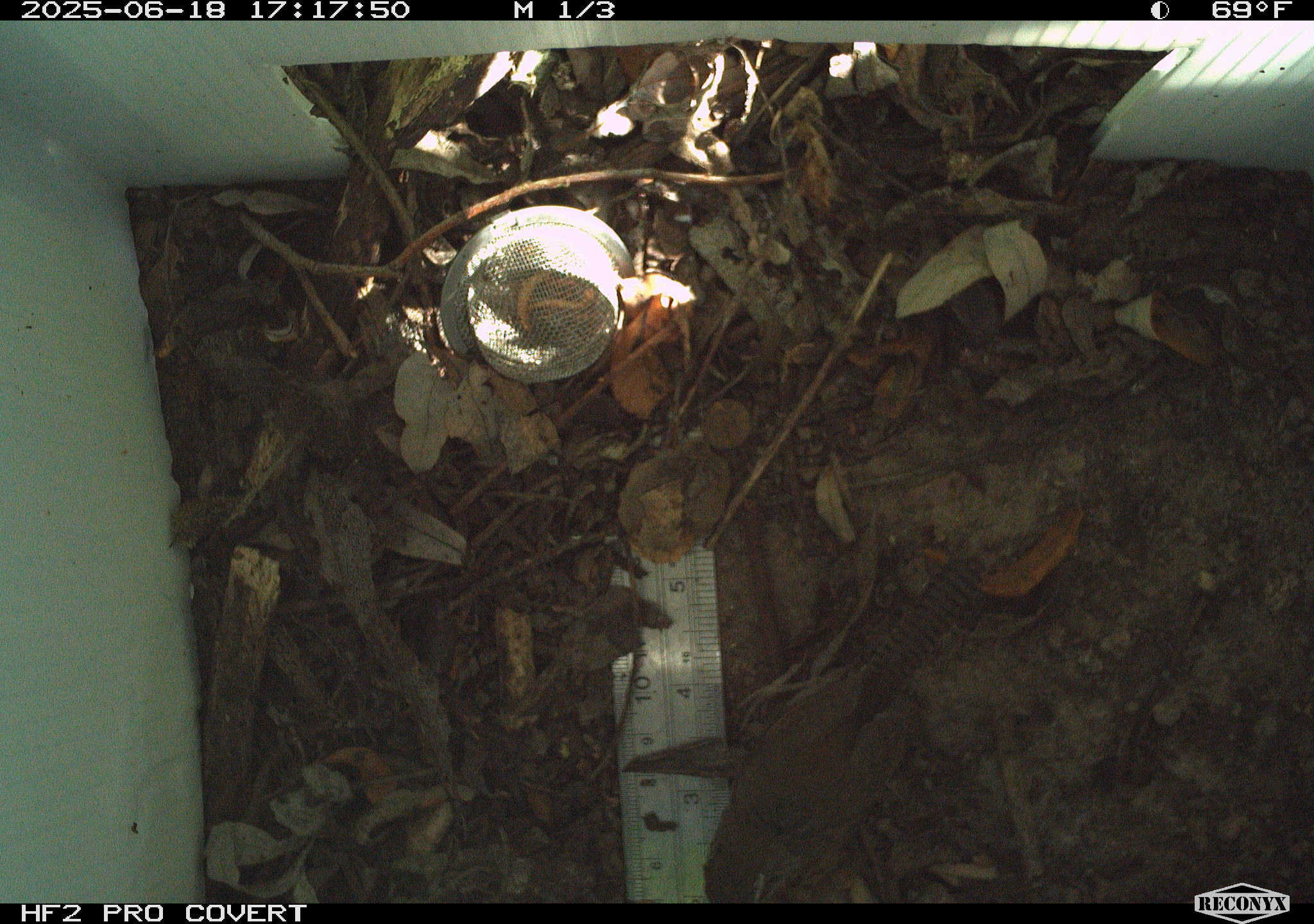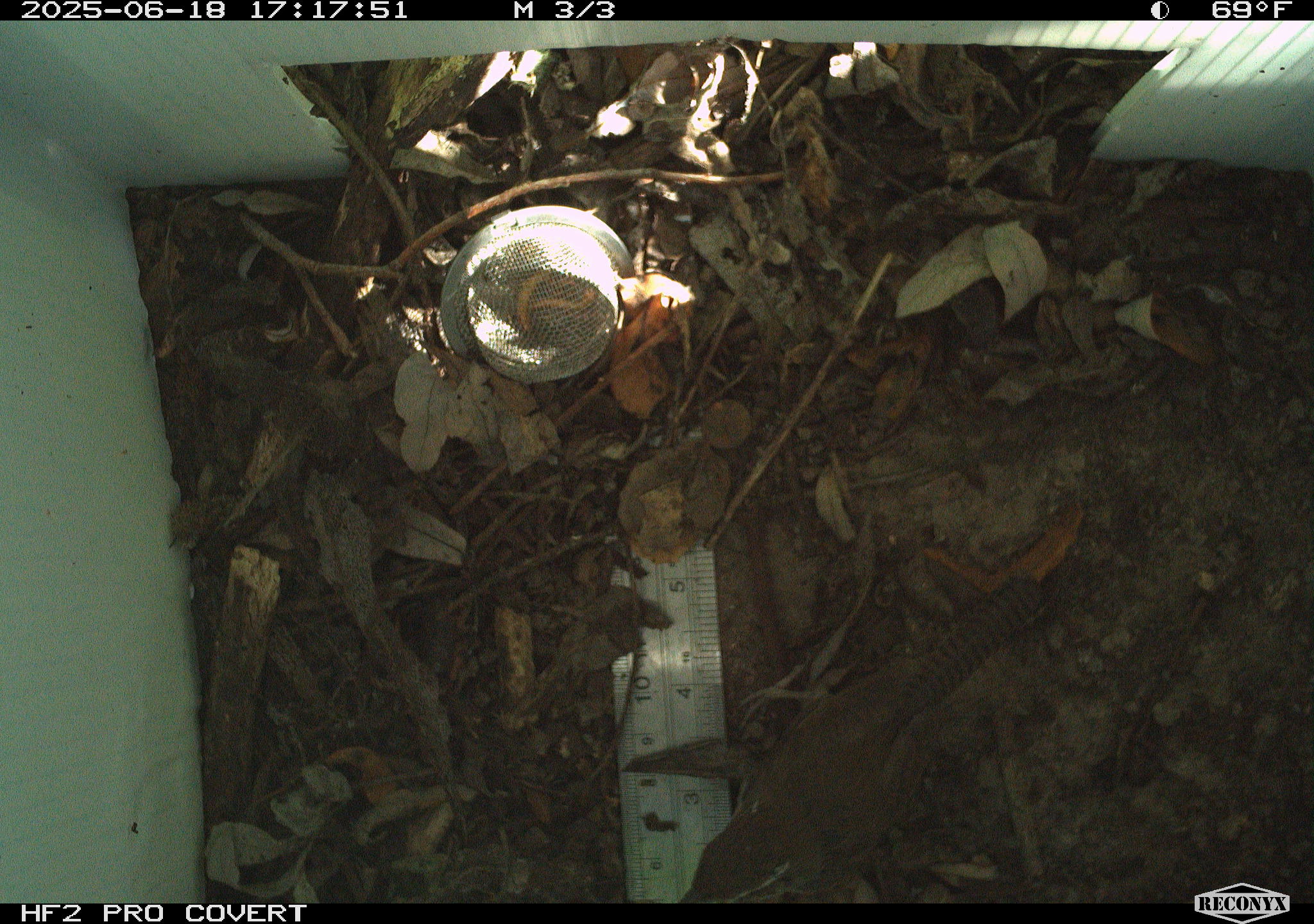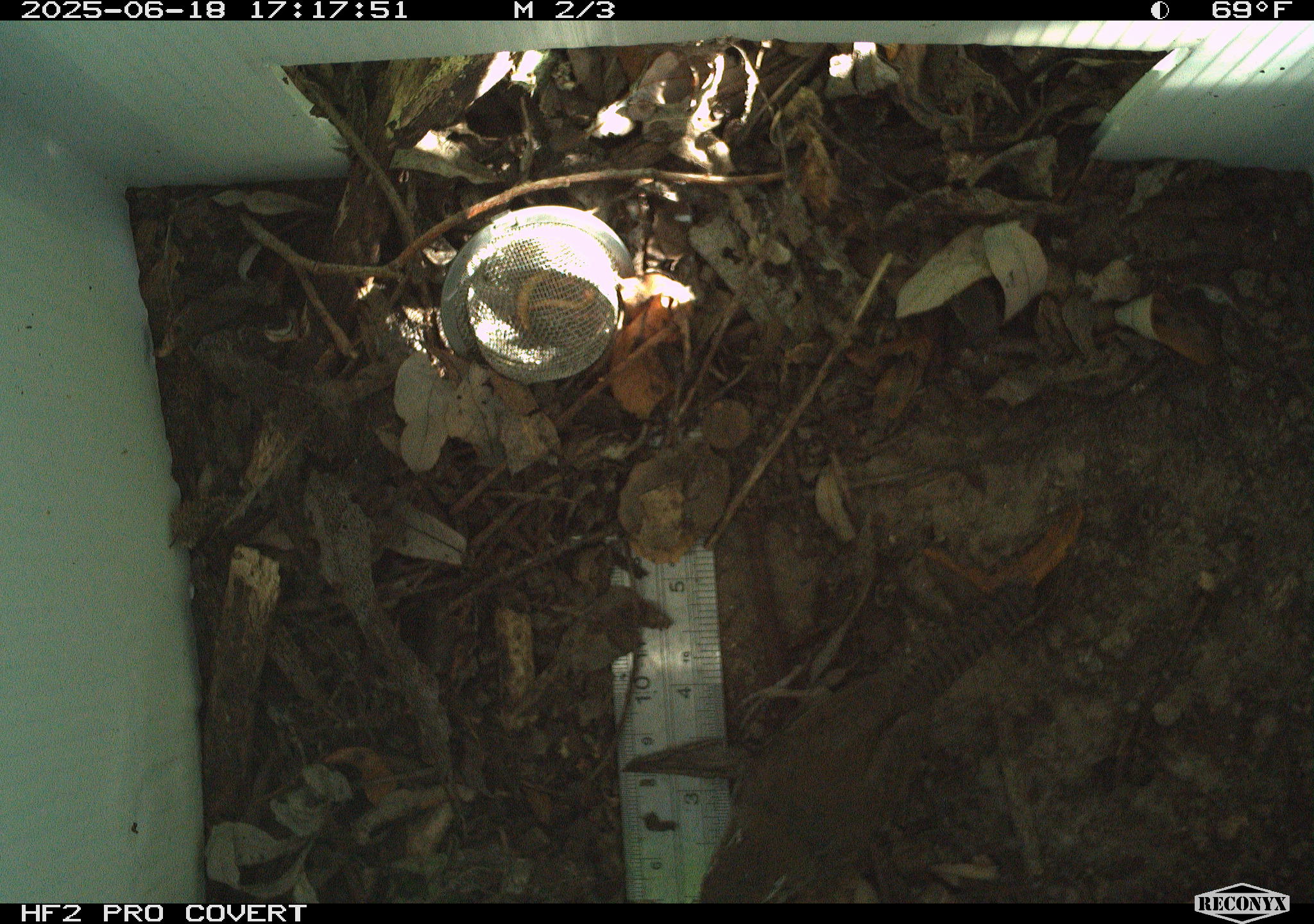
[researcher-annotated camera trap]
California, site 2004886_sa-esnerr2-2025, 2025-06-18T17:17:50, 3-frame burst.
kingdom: Animalia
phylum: Chordata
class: Aves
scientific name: Aves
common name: bird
Bird (Aves).